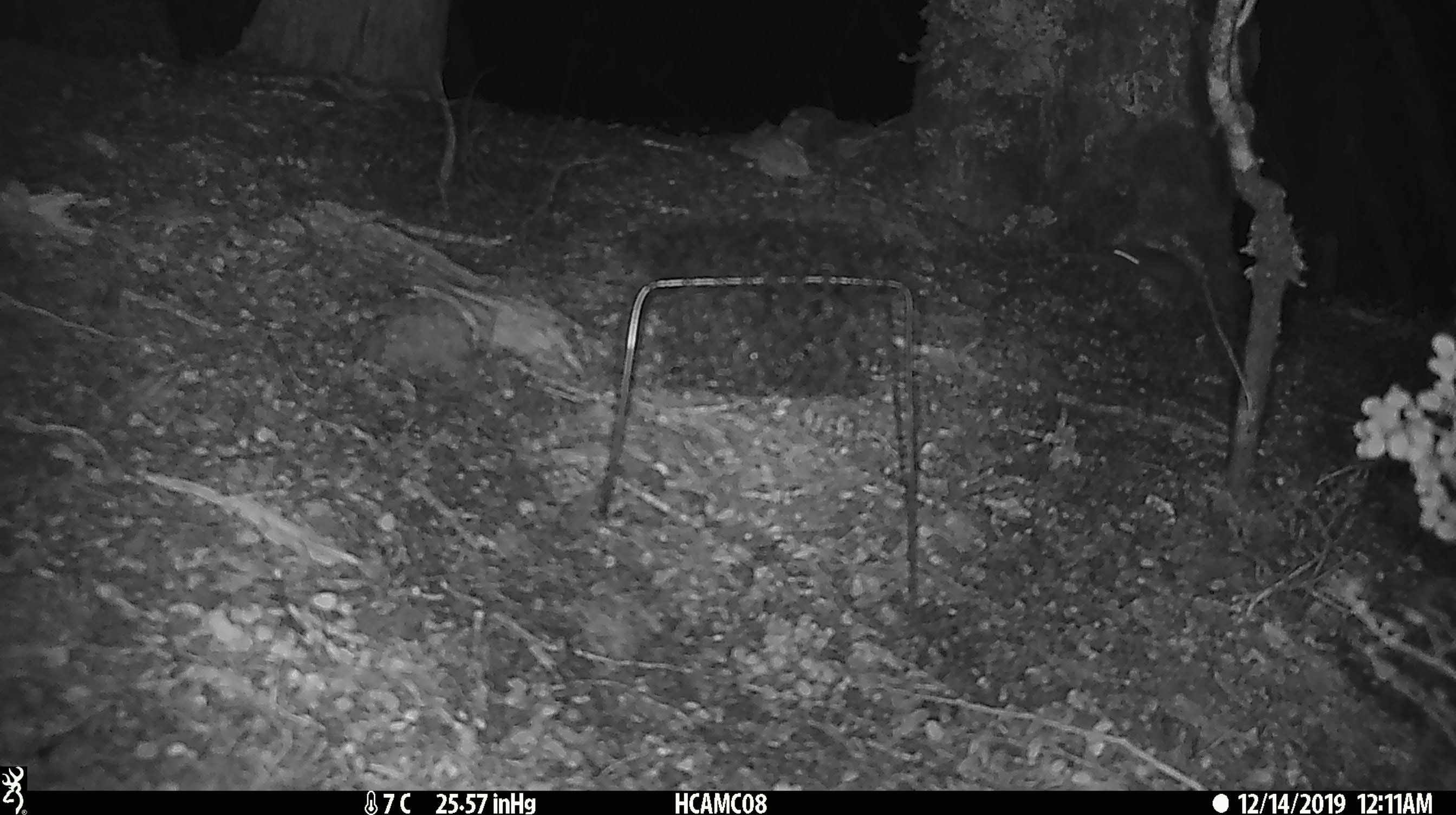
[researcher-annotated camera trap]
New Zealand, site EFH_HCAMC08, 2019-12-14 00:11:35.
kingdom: Animalia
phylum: Chordata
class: Mammalia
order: Rodentia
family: Muridae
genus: Mus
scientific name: Mus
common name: mouse